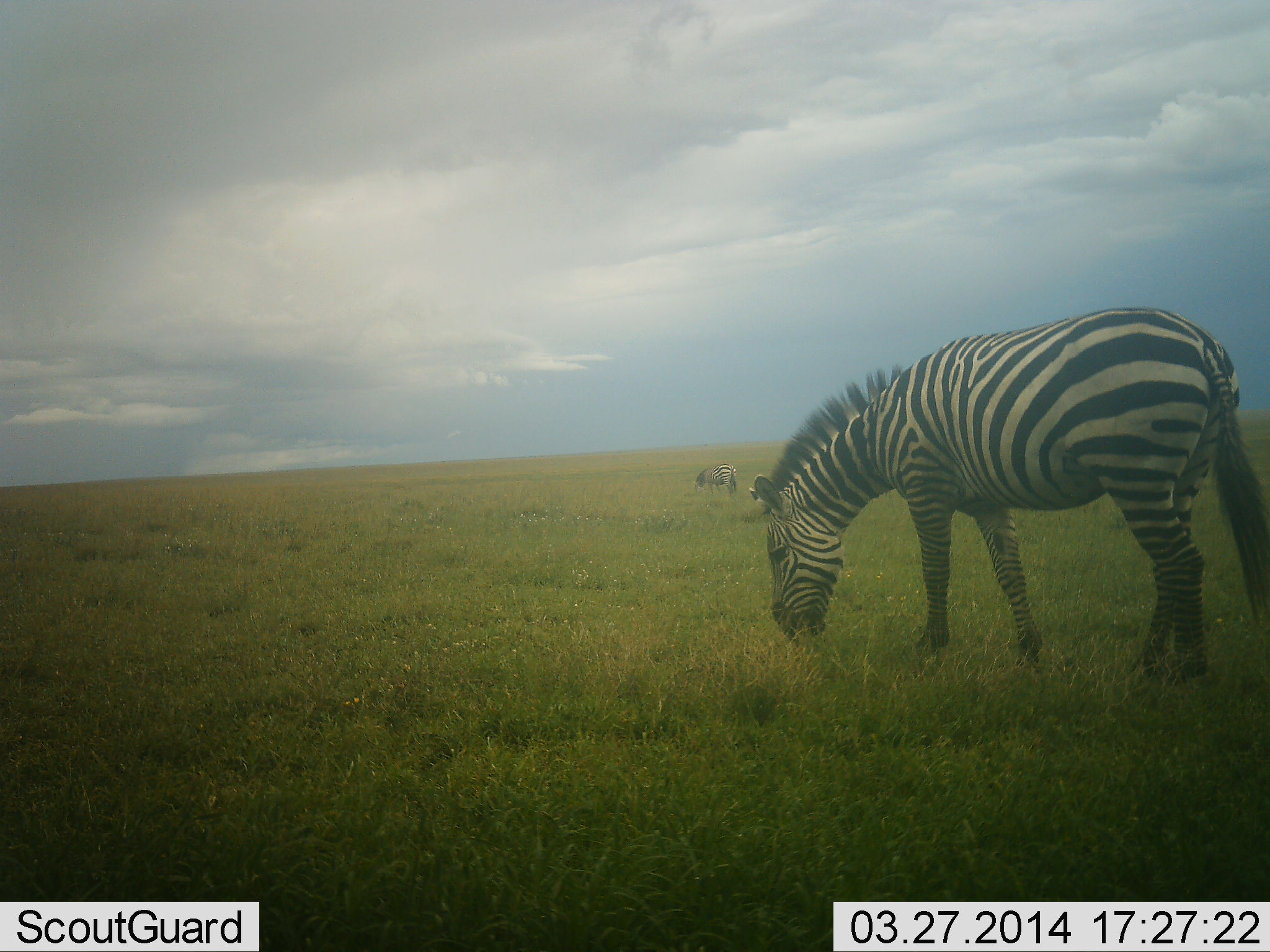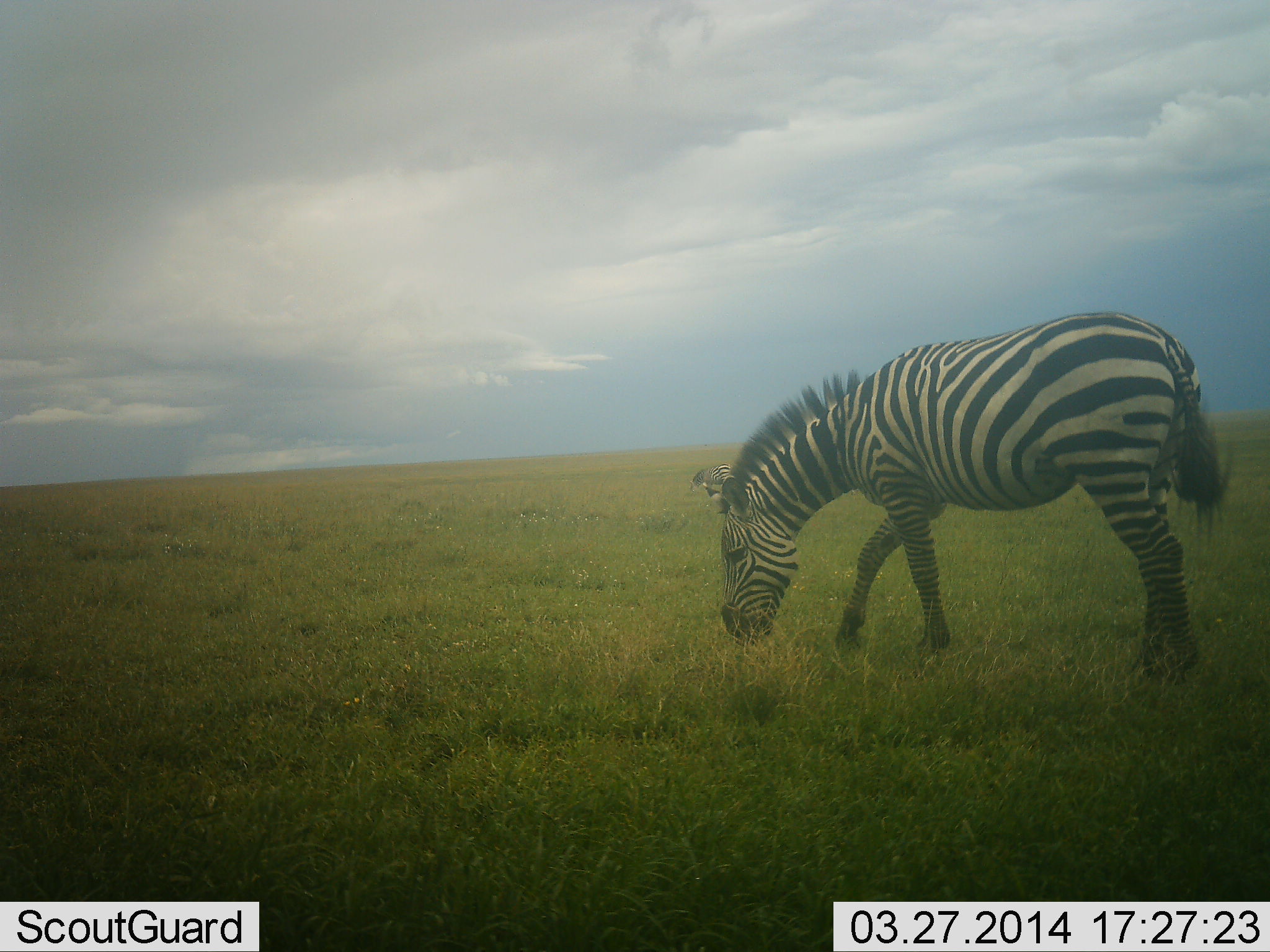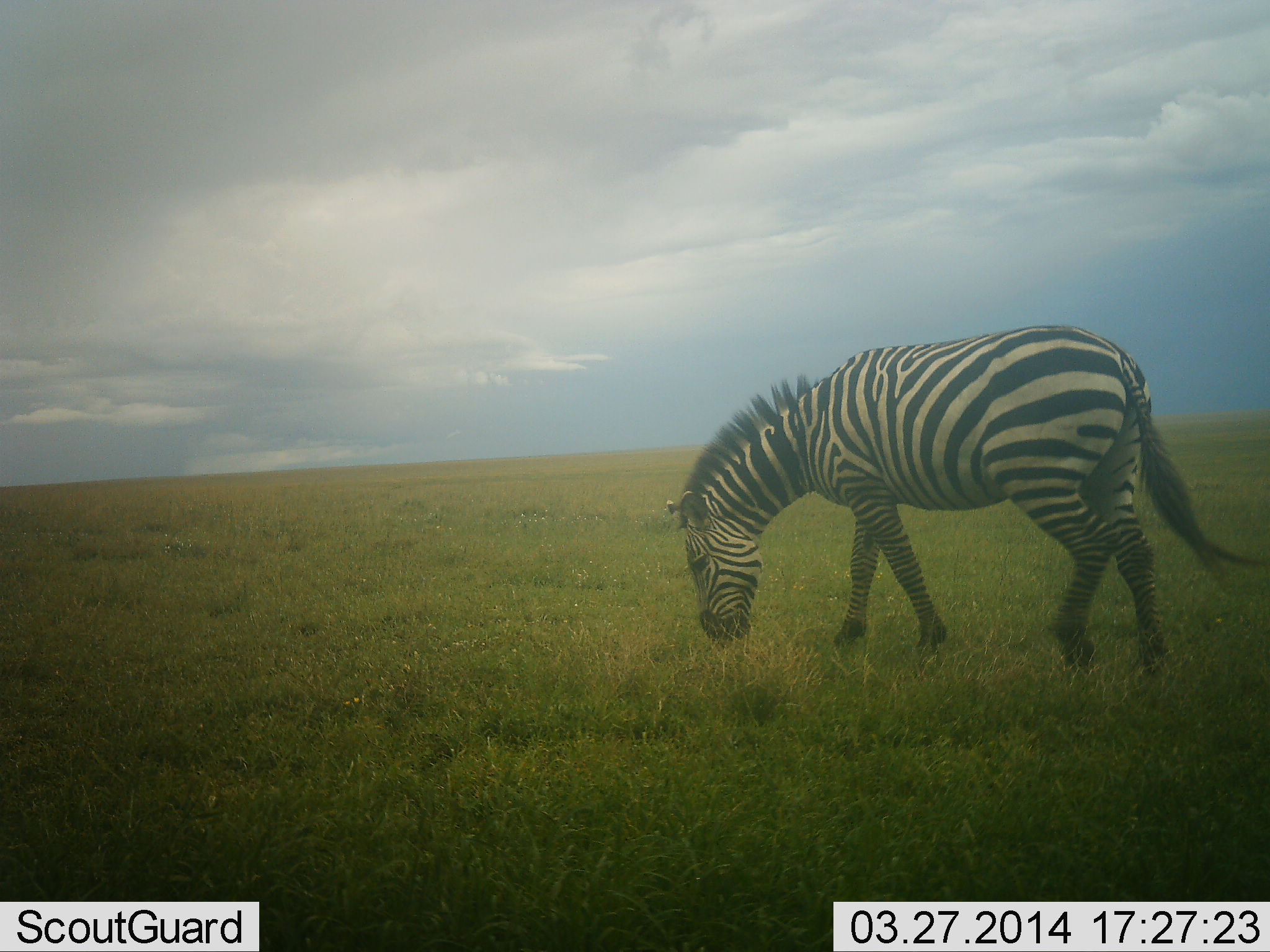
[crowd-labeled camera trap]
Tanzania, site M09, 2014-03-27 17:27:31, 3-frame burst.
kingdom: Animalia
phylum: Chordata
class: Mammalia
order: Perissodactyla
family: Equidae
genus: Equus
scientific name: Equus quagga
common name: plains zebra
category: zebra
Zebra (plains zebra) (Equus quagga), count 2. Behavior (volunteer vote fractions): standing 40%, resting 10%, moving 20%, interacting 0%. Young present (vote fraction): 0%. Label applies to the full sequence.